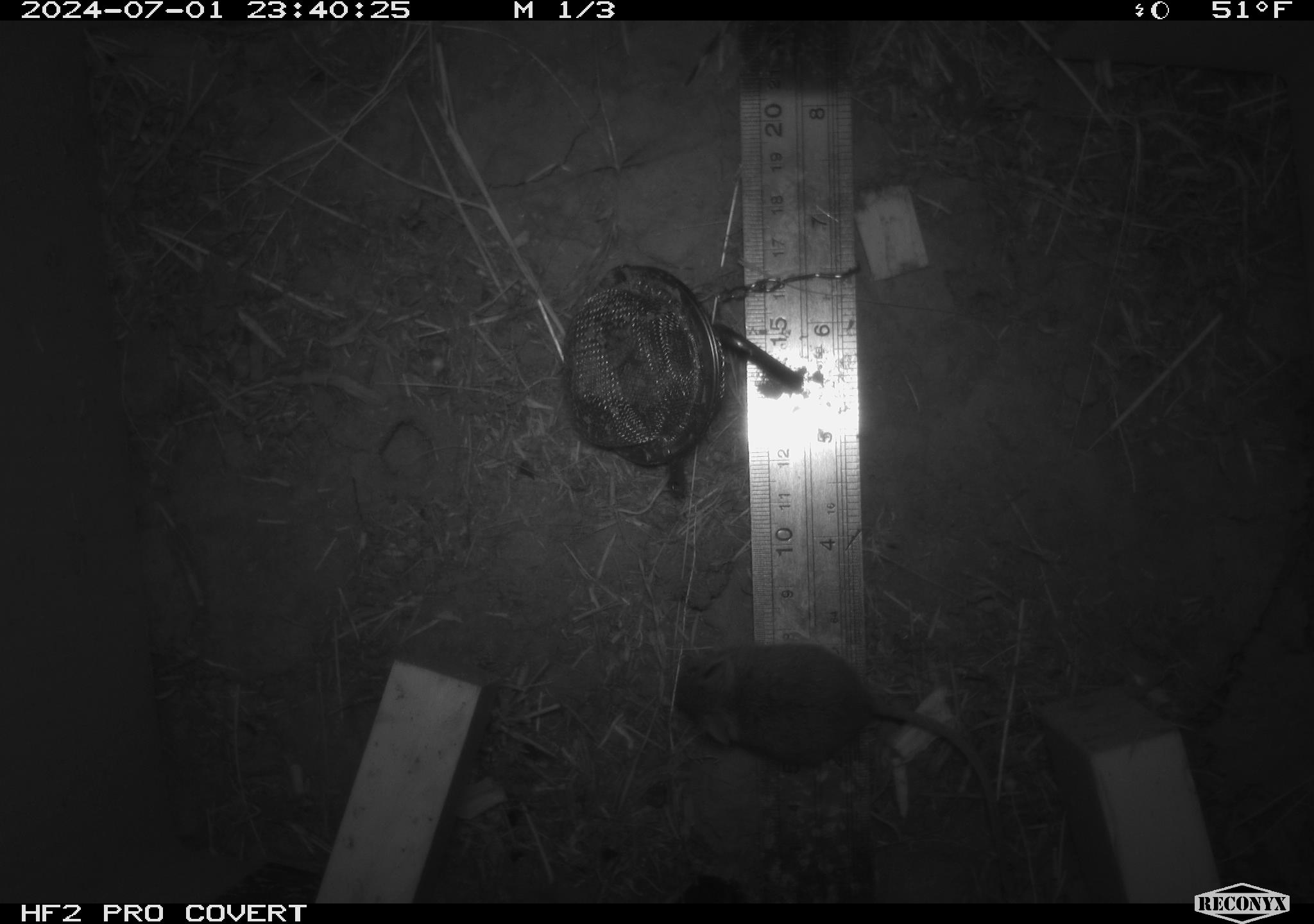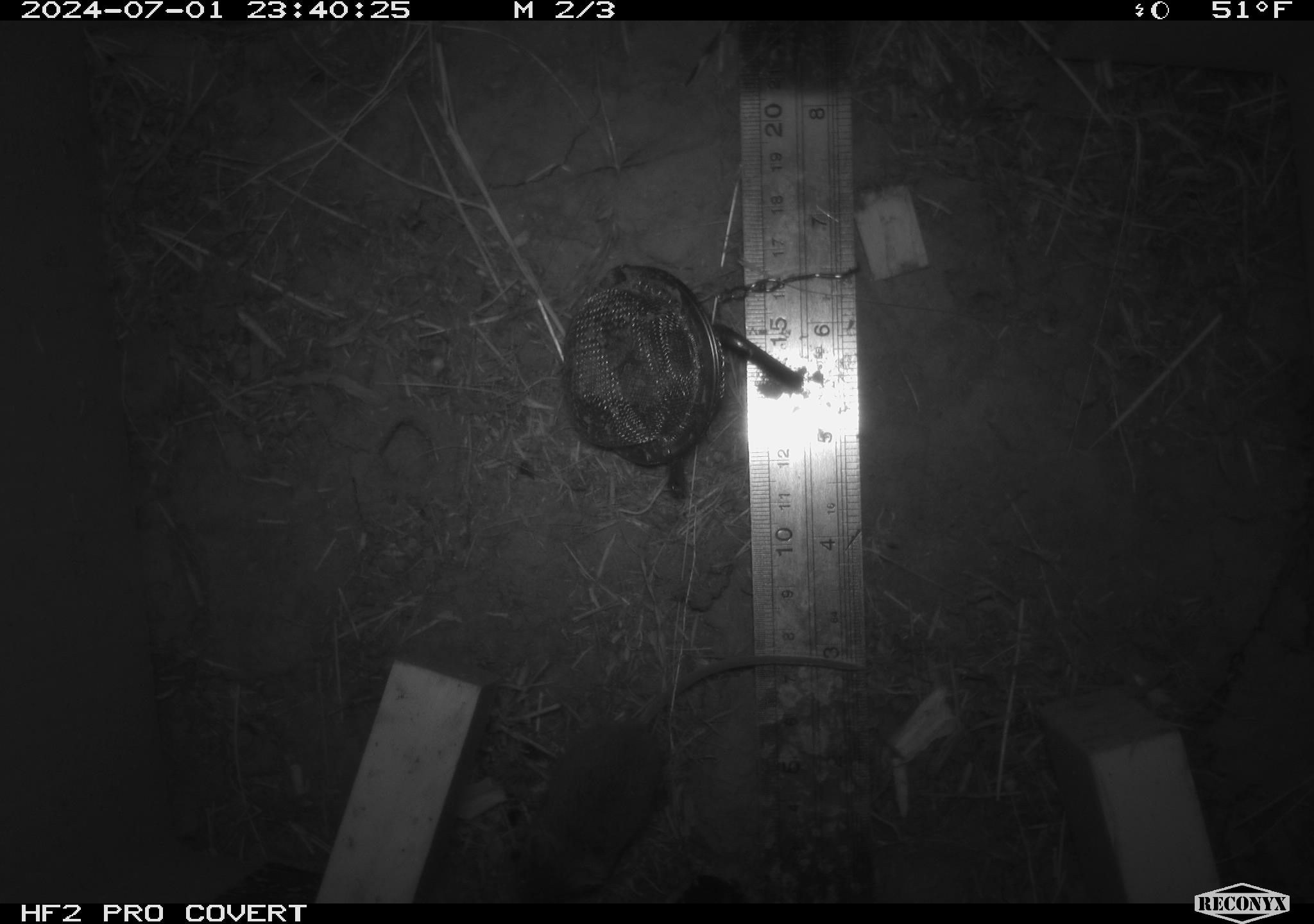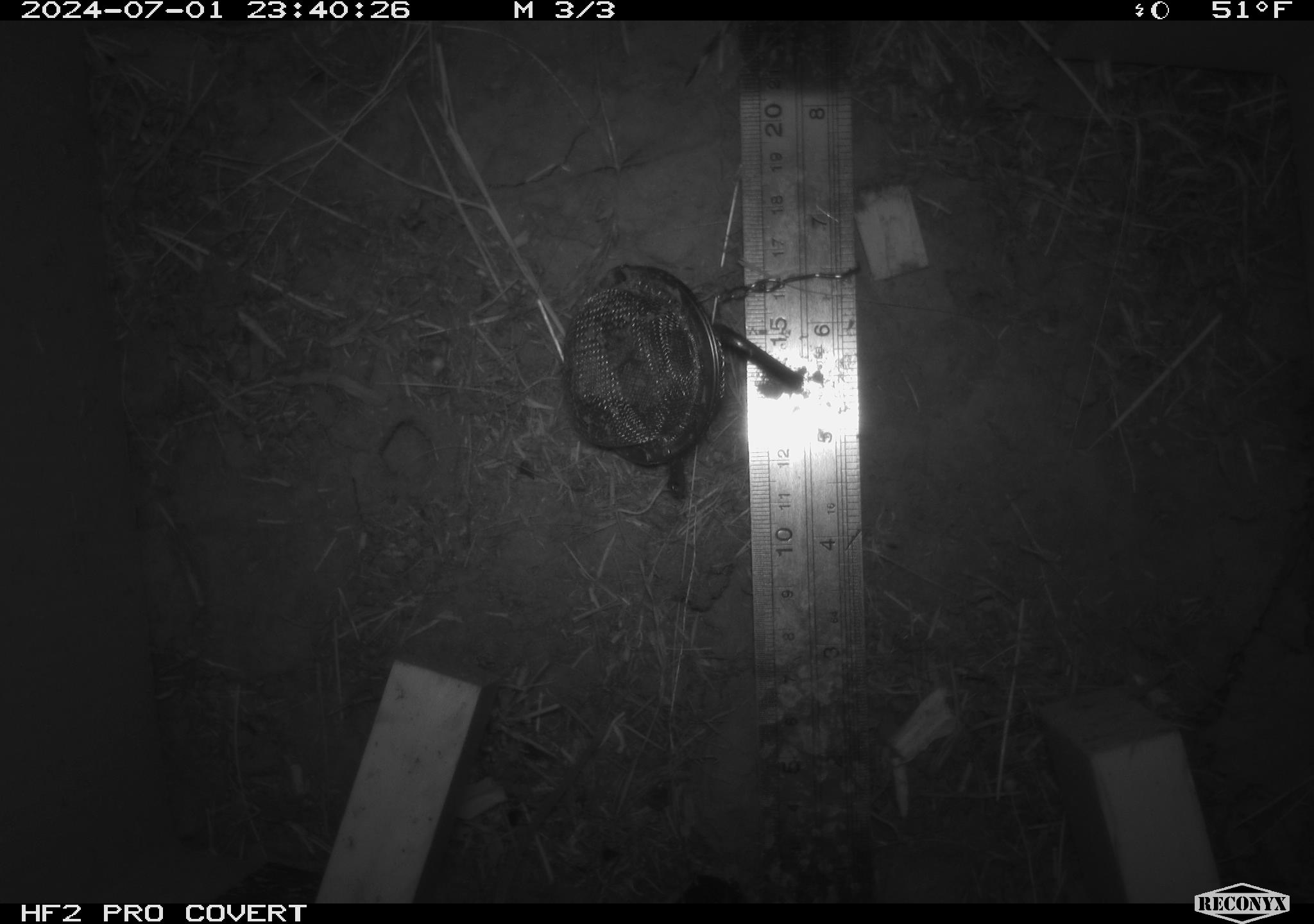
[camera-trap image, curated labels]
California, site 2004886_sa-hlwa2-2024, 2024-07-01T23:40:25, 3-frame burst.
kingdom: Animalia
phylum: Chordata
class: Mammalia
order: Rodentia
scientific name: Rodentia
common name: mouse species